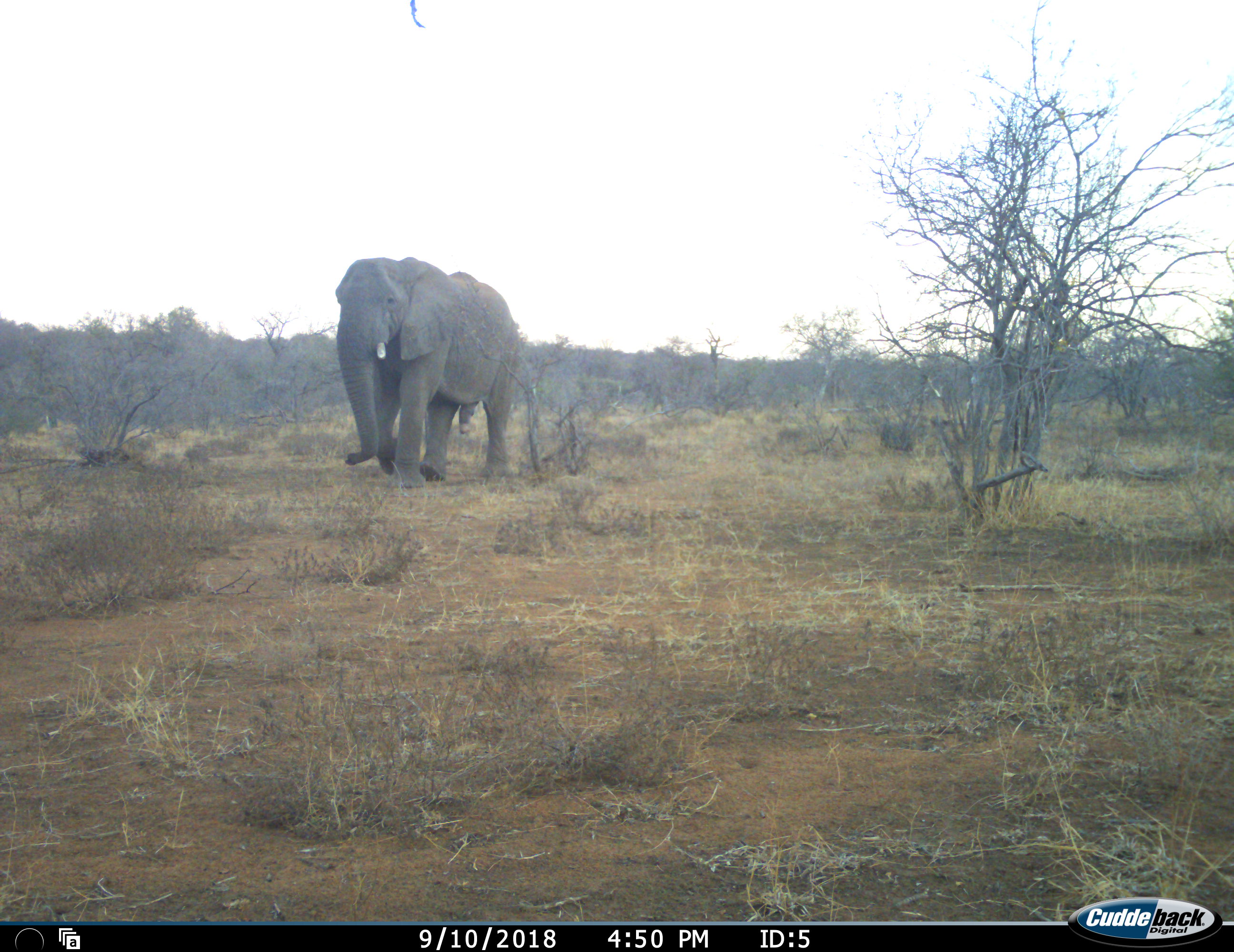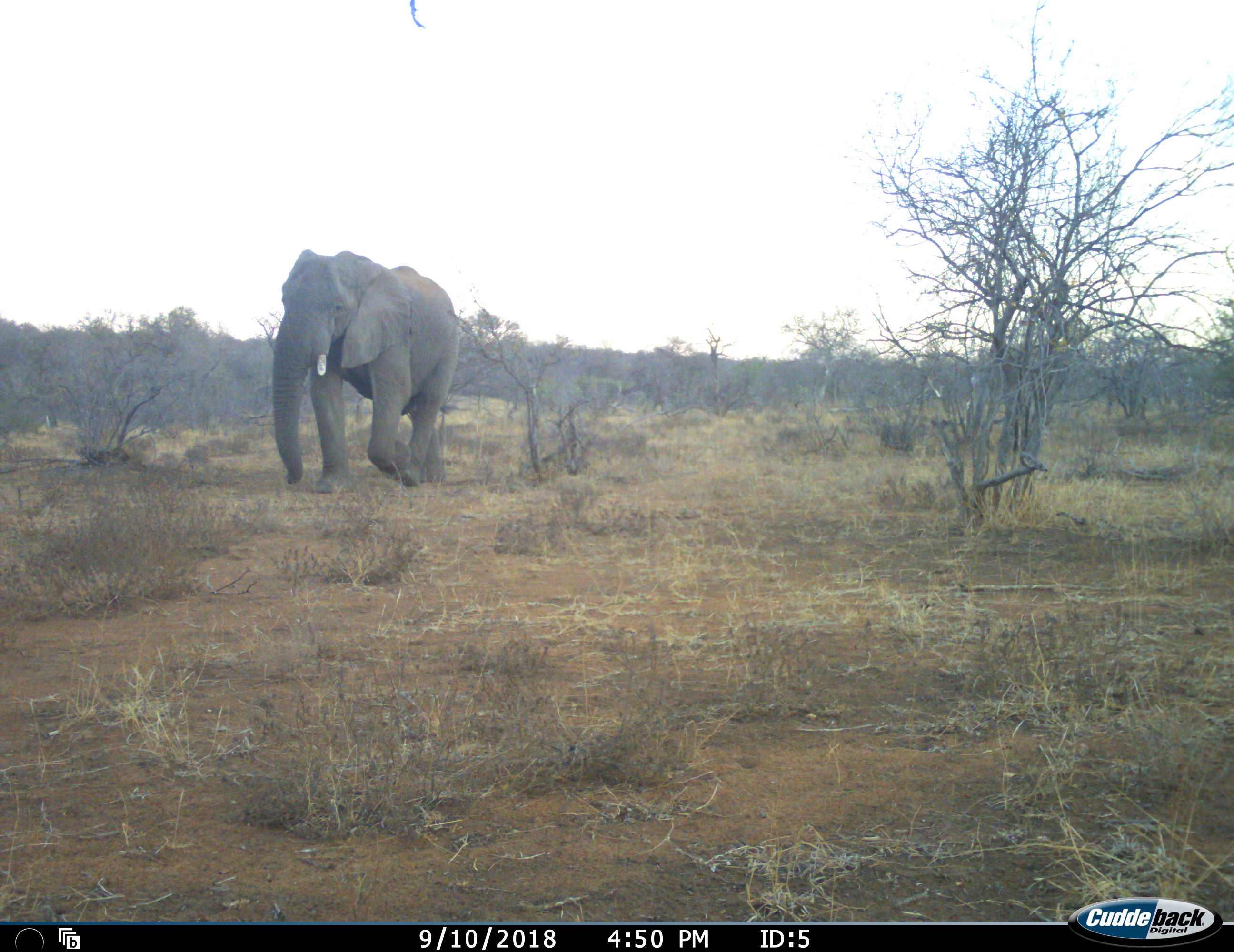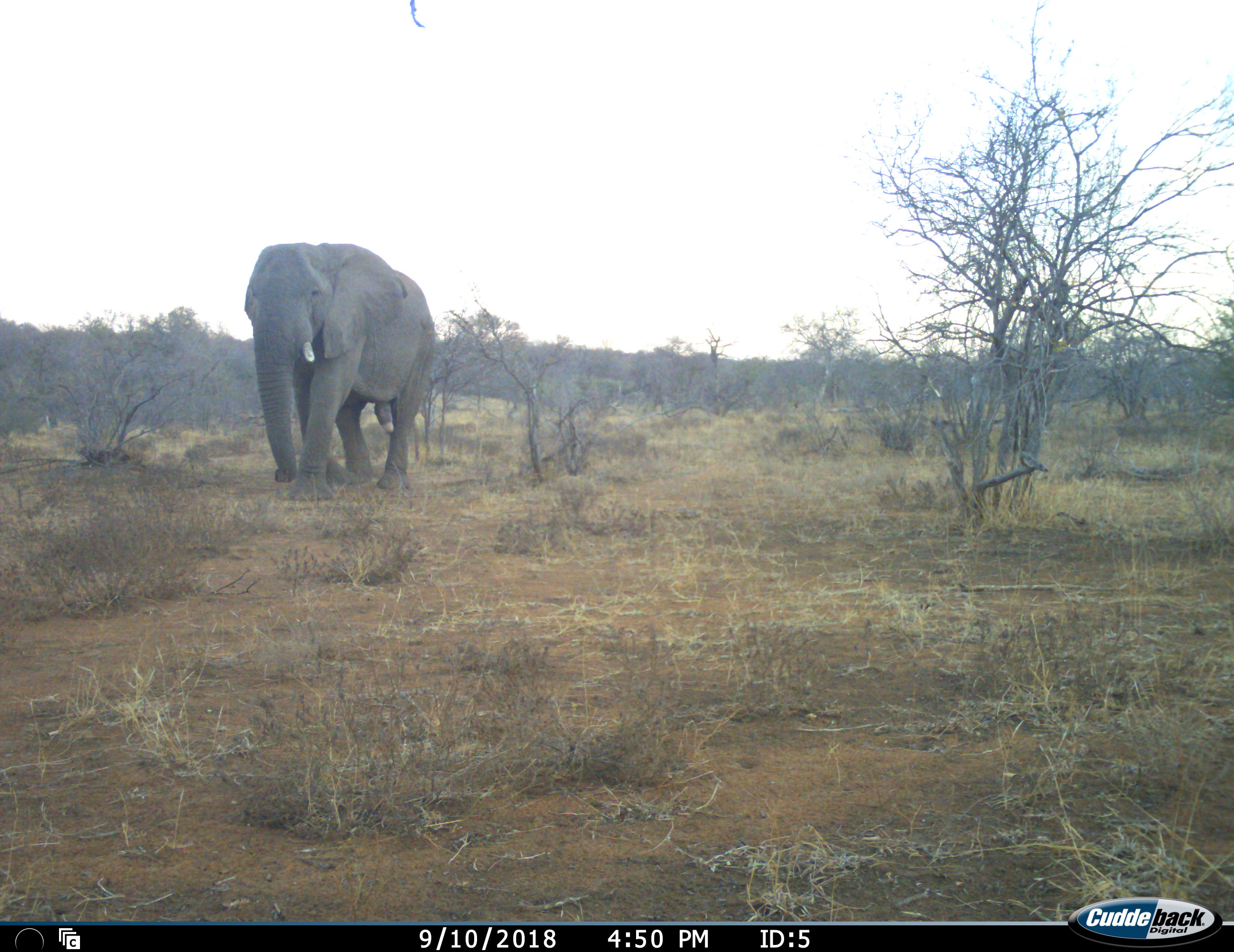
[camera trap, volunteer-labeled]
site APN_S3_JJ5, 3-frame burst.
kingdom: Animalia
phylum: Chordata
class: Mammalia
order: Proboscidea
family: Elephantidae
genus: Loxodonta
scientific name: Loxodonta africana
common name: african bush elephant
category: elephant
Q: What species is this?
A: Elephant (african bush elephant) (Loxodonta africana).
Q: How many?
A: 1.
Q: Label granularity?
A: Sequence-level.